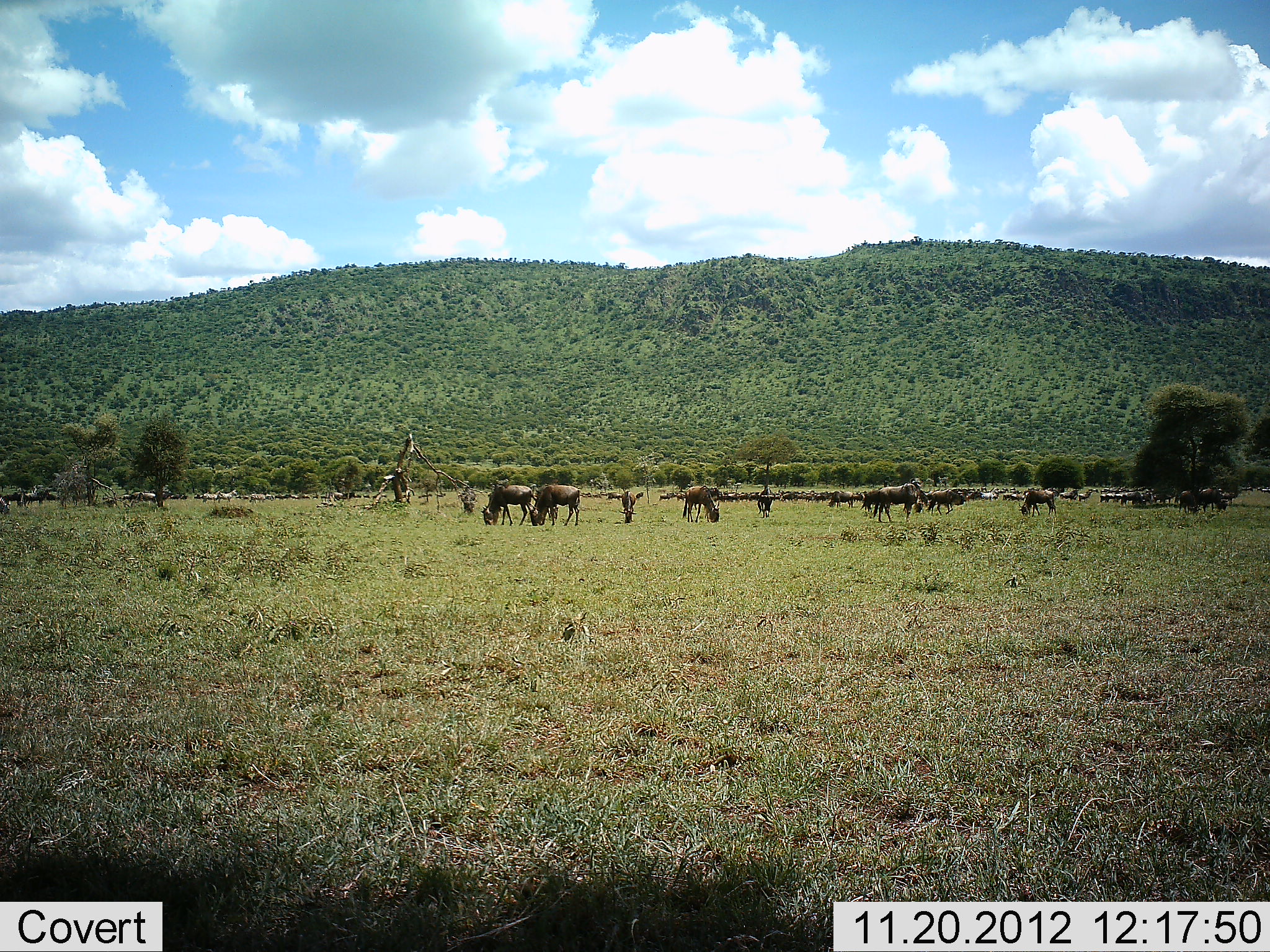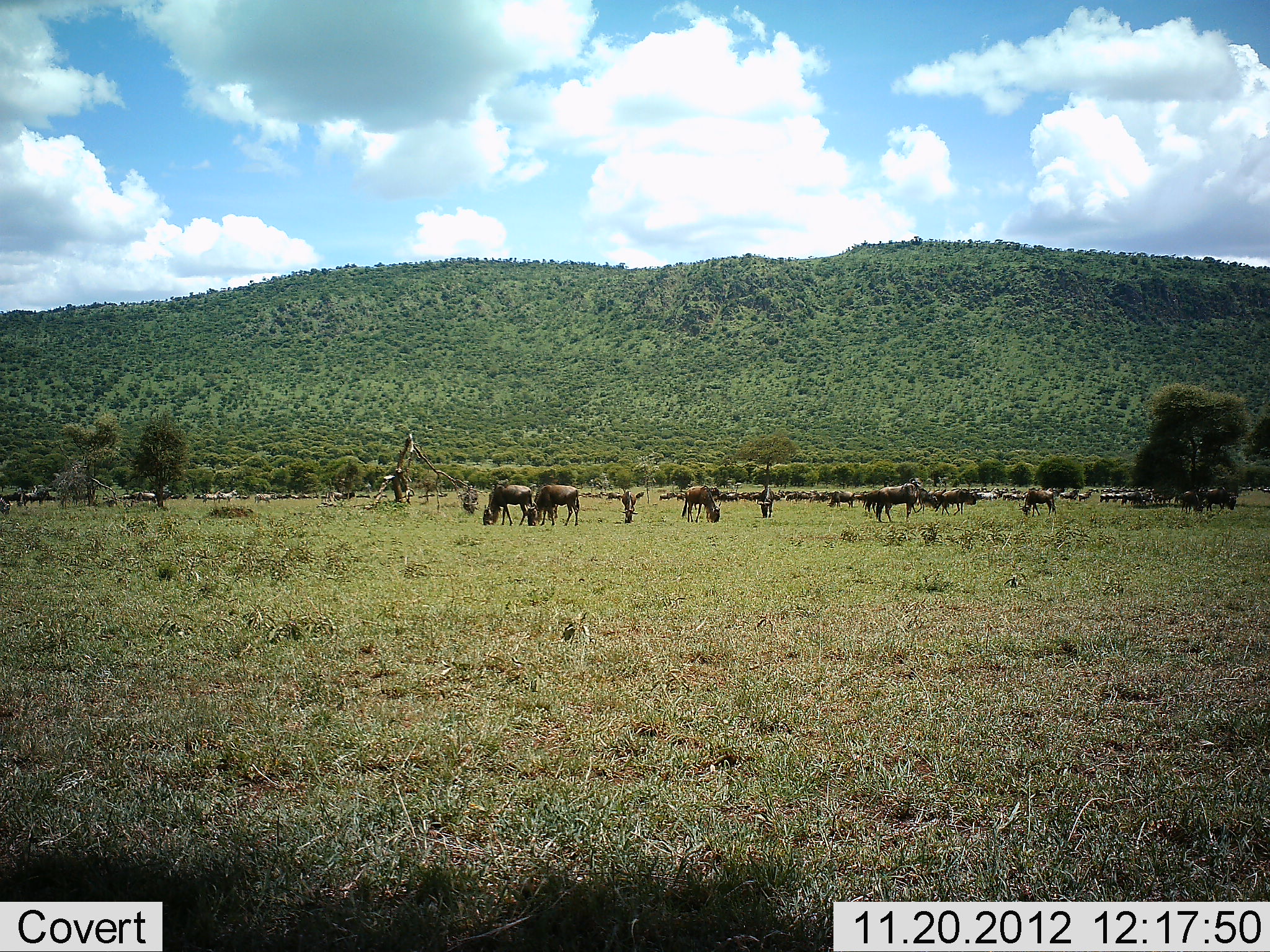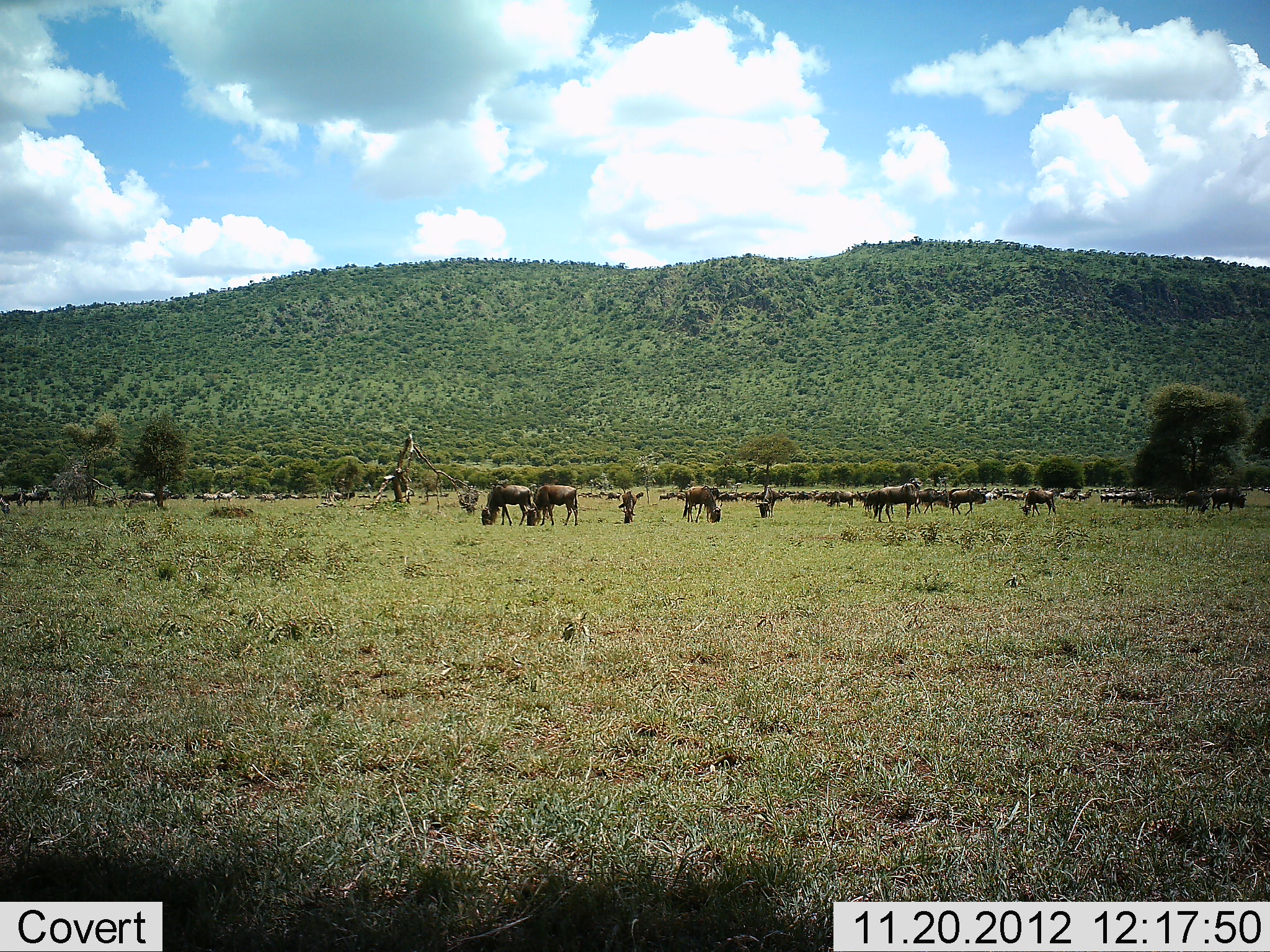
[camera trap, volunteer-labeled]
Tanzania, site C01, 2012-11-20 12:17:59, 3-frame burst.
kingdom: Animalia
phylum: Chordata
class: Mammalia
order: Artiodactyla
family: Bovidae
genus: Connochaetes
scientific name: Connochaetes taurinus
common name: blue wildebeest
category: wildebeest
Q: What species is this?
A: Wildebeest (blue wildebeest) (Connochaetes taurinus).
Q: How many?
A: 11-50.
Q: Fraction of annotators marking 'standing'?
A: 57%.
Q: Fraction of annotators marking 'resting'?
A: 0%.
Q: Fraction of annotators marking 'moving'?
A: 57%.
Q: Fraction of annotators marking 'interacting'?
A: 10%.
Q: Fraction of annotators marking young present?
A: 0%.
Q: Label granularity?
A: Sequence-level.